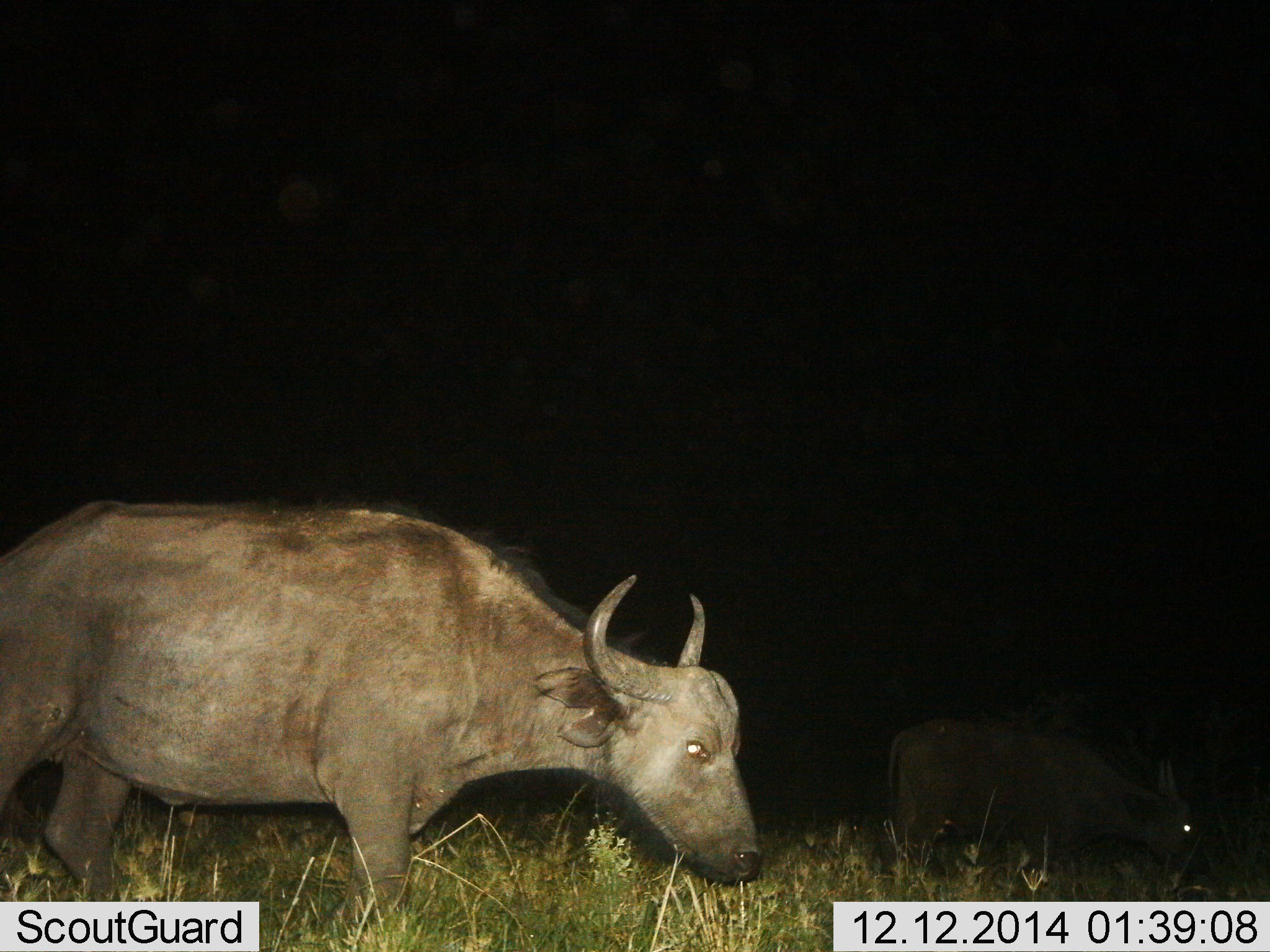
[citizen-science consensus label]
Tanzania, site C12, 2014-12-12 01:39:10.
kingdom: Animalia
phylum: Chordata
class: Mammalia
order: Artiodactyla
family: Bovidae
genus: Syncerus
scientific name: Syncerus caffer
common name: cape buffalo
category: buffalo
Buffalo (cape buffalo) (Syncerus caffer), count 2. Behavior (volunteer vote fractions): standing 30%, resting 0%, moving 40%, interacting 0%. Young present (vote fraction): 10%. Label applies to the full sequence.